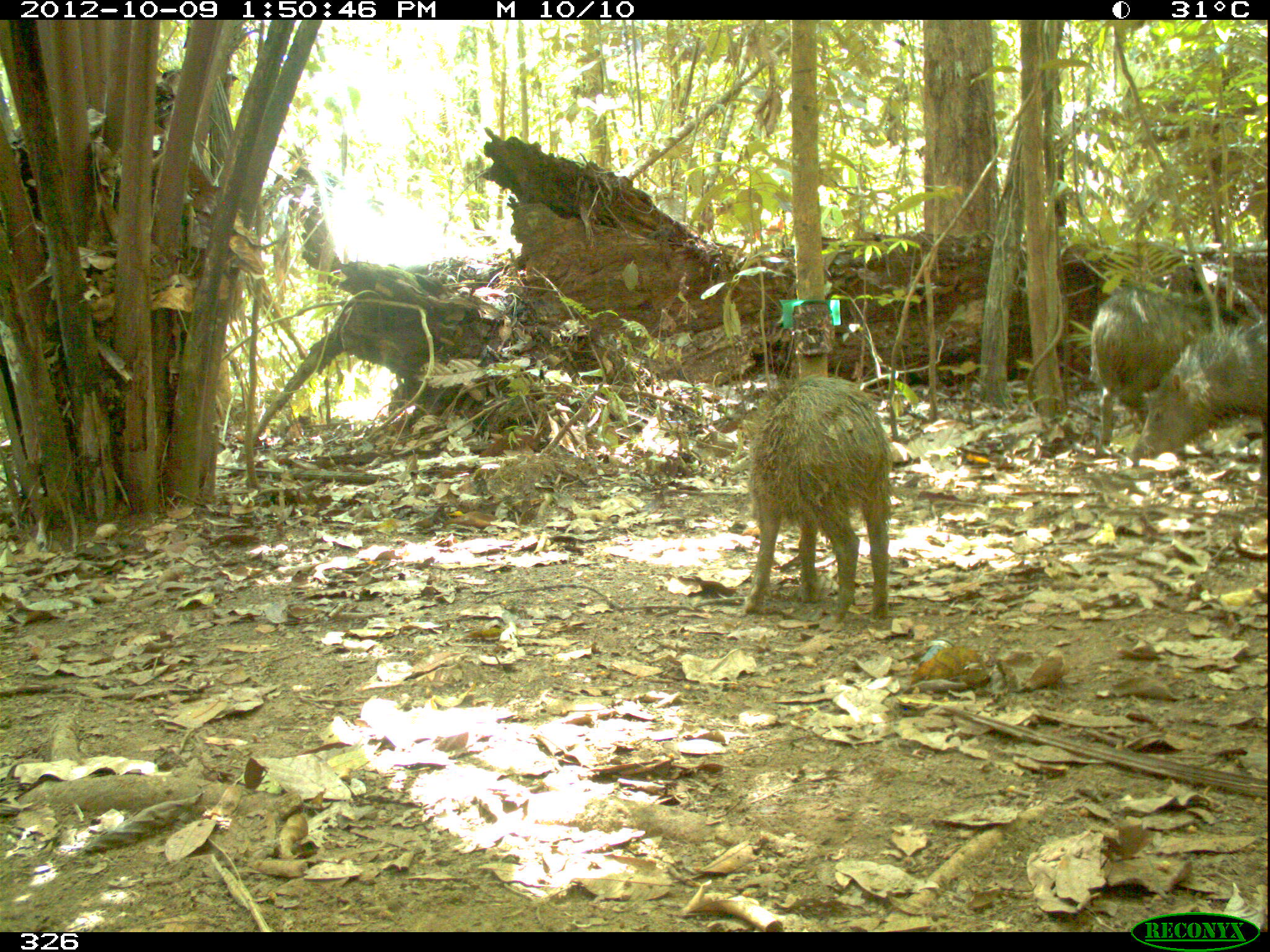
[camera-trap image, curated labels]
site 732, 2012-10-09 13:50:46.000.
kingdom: Animalia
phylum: Chordata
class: Mammalia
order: Artiodactyla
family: Tayassuidae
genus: Tayassu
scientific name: Tayassu pecari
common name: white-lipped peccary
Tayassu pecari (white-lipped peccary).